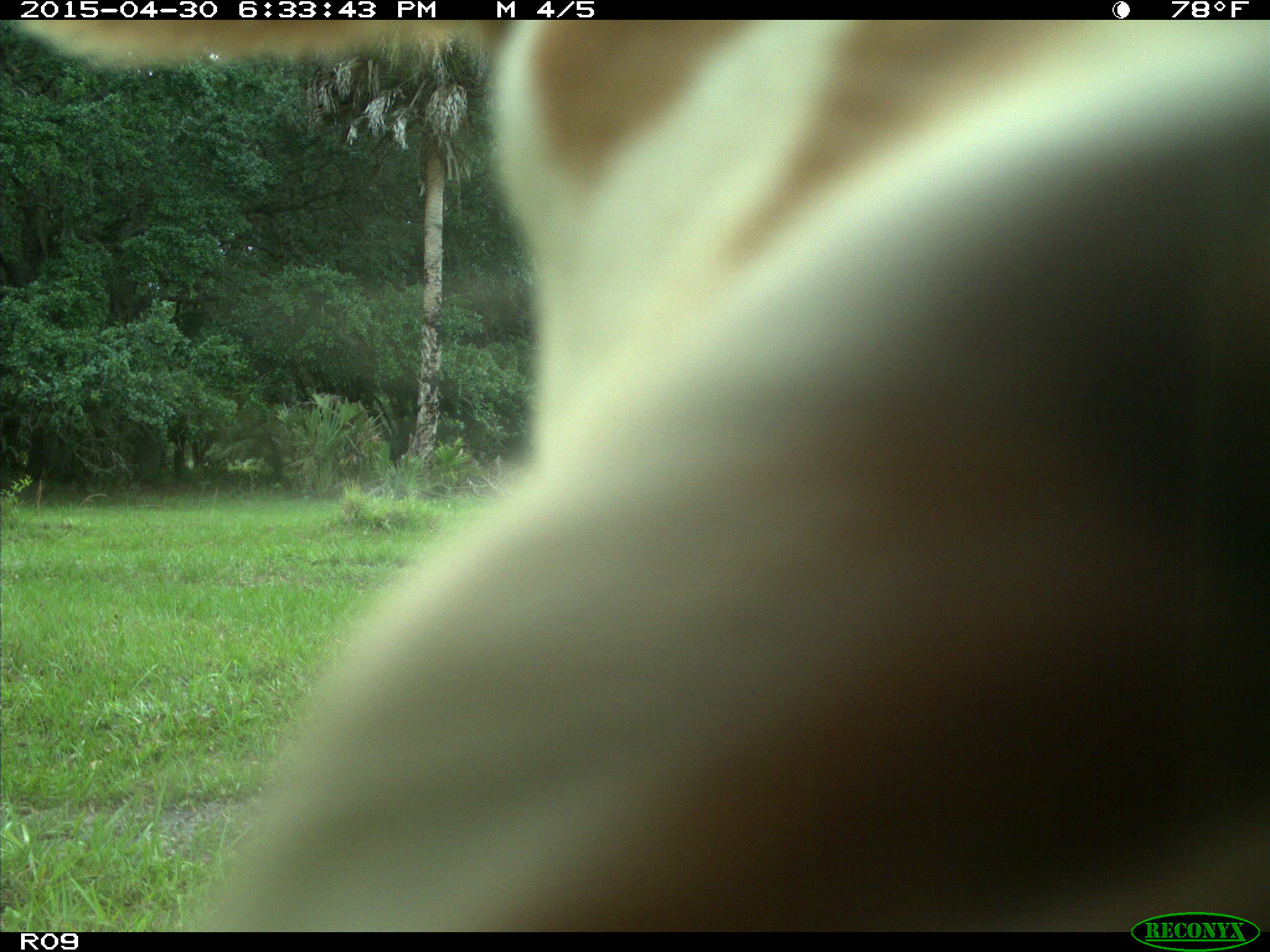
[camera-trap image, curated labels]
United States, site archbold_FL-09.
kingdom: Animalia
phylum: Chordata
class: Mammalia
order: Artiodactyla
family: Bovidae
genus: Bos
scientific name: Bos taurus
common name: domestic cow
Bos taurus (domestic cow).